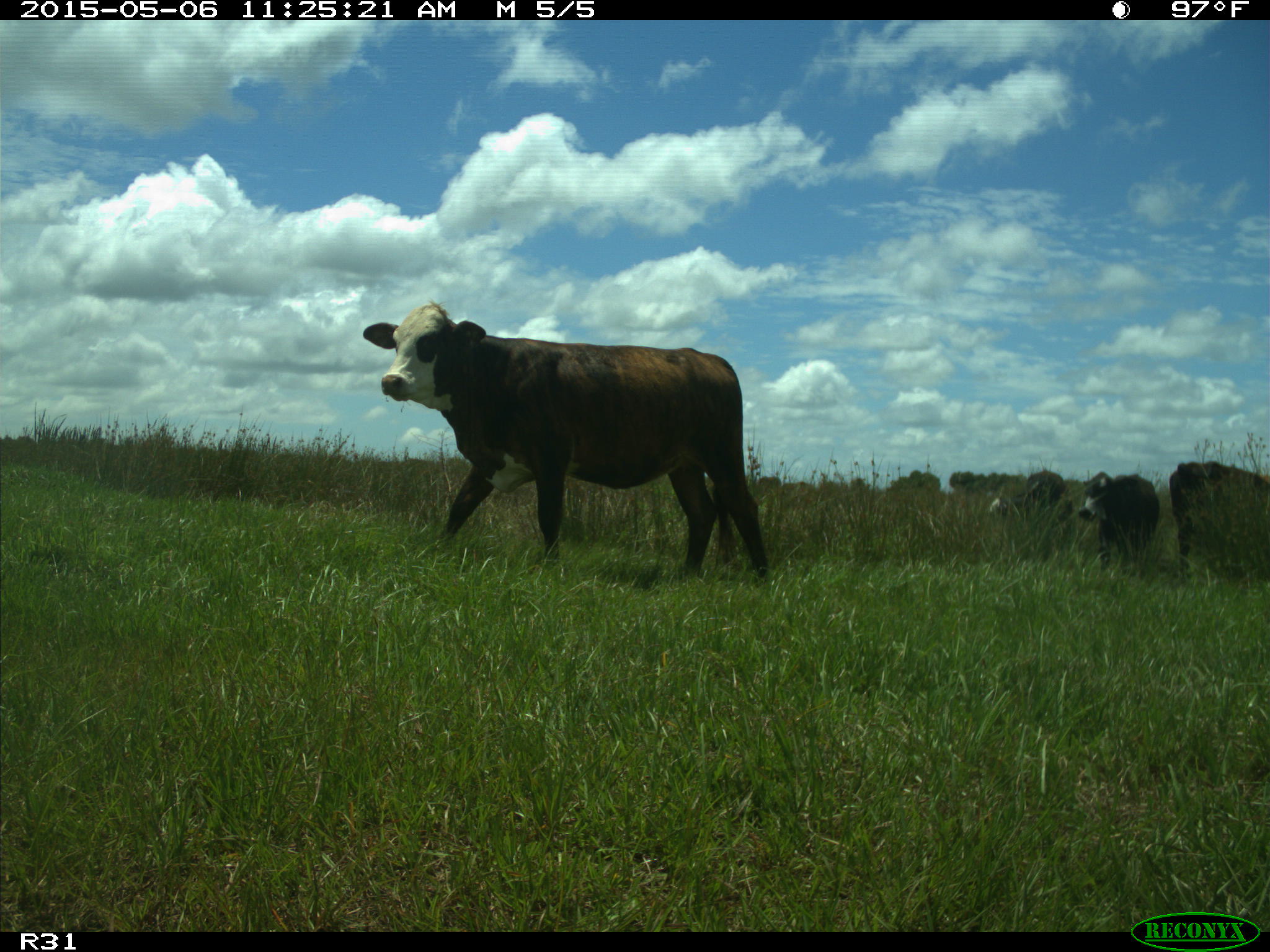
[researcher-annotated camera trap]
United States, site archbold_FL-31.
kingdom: Animalia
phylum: Chordata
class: Mammalia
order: Artiodactyla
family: Bovidae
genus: Bos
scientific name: Bos taurus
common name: domestic cow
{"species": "Bos taurus (domestic cow)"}